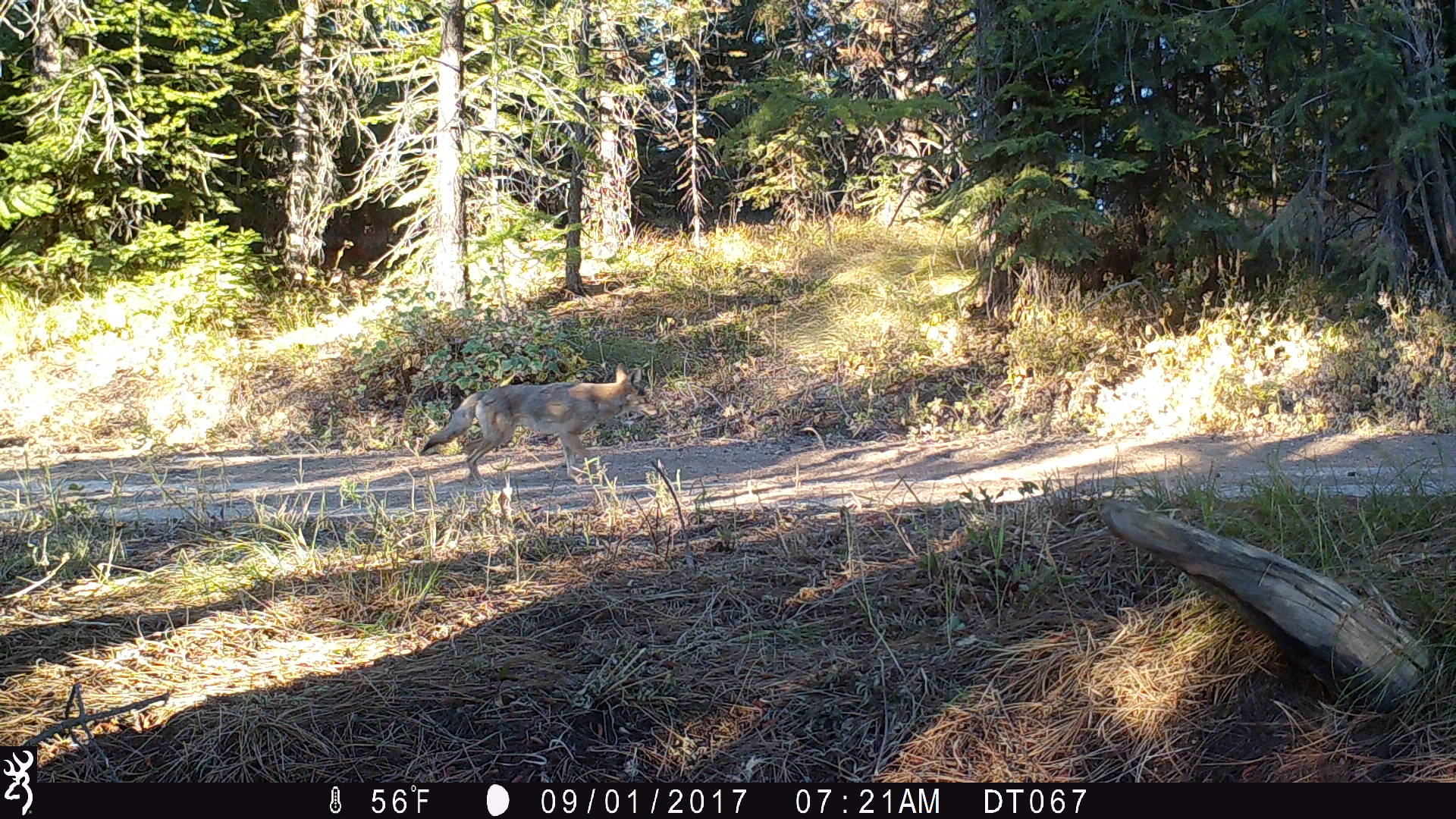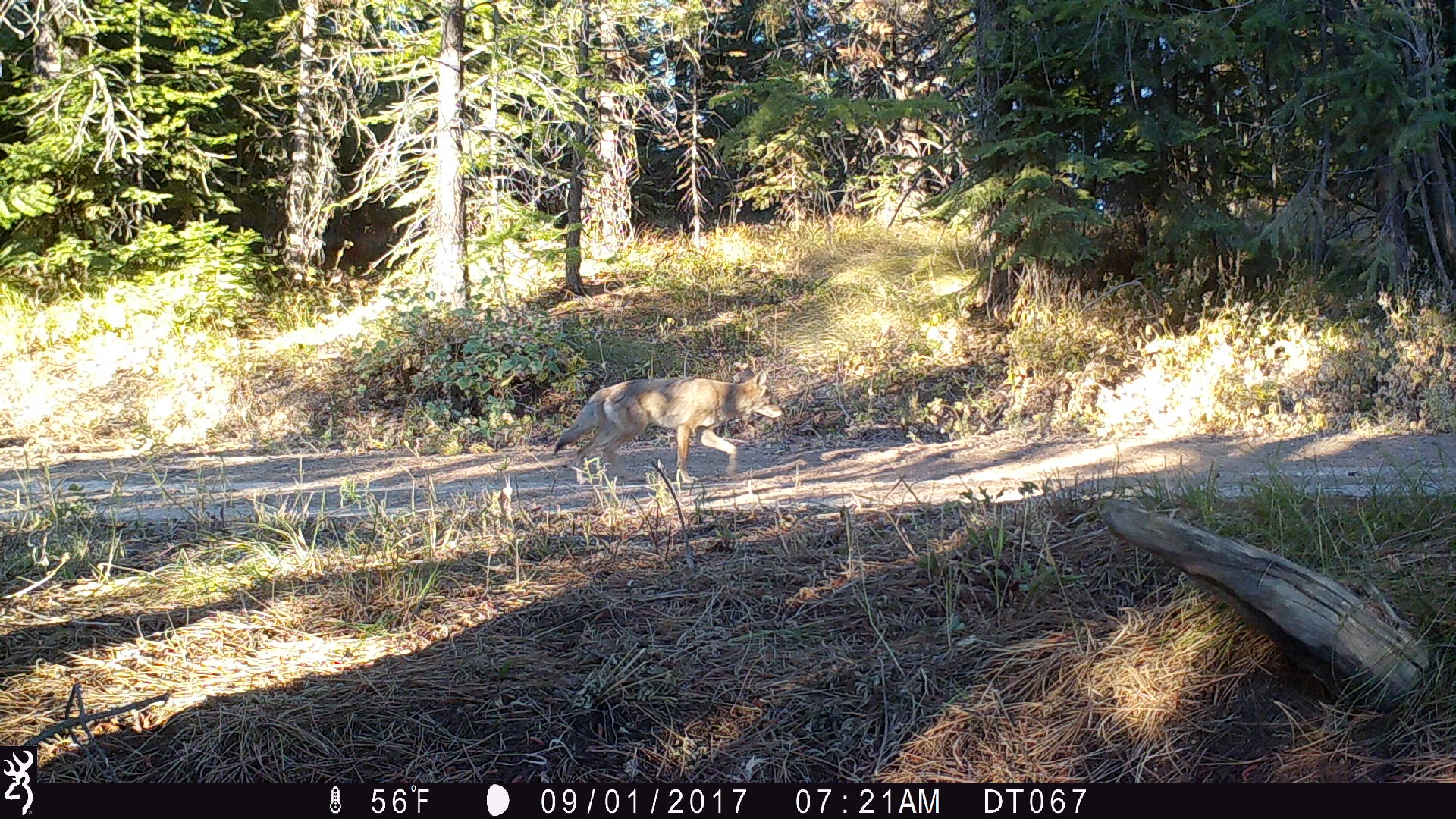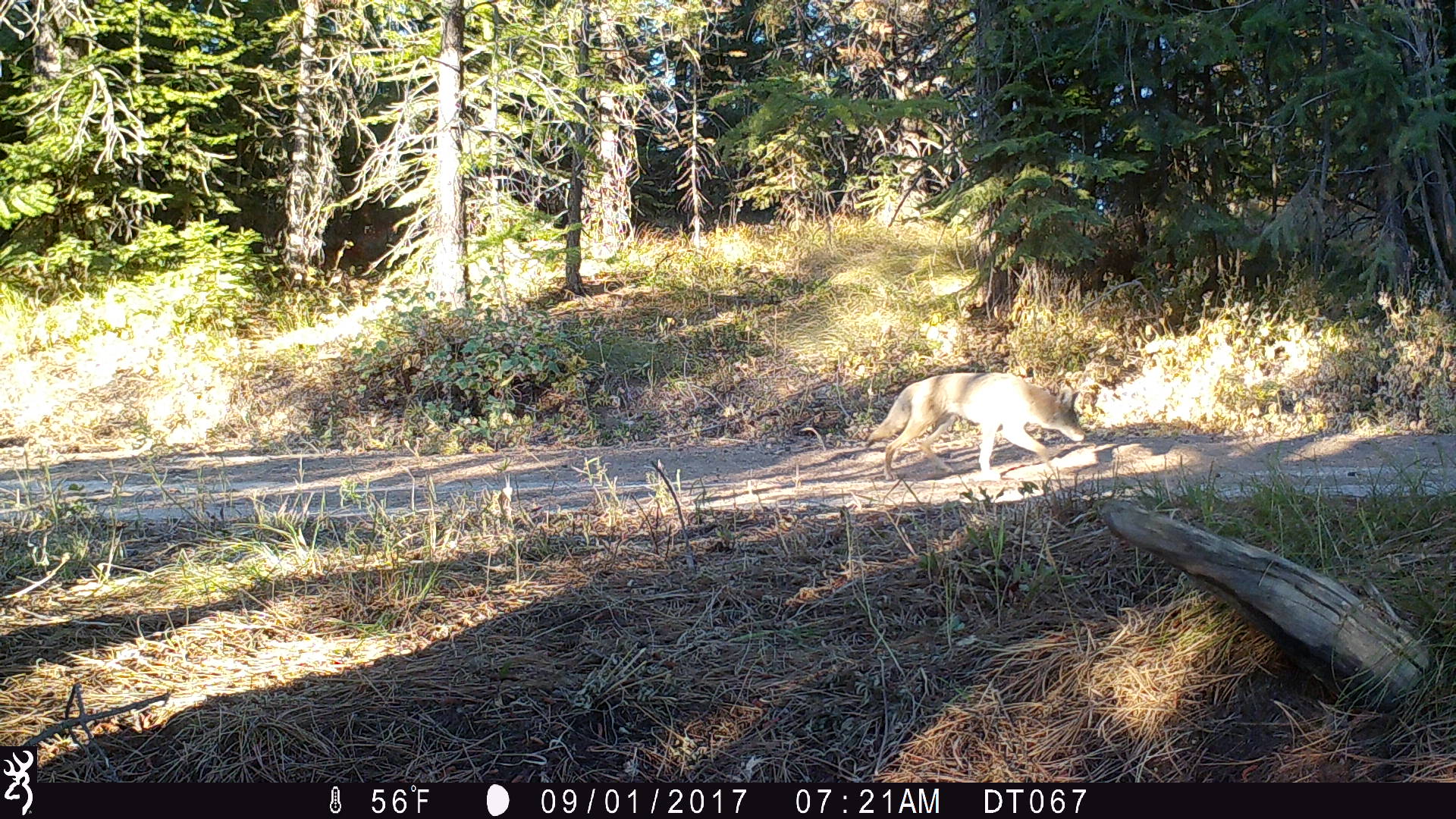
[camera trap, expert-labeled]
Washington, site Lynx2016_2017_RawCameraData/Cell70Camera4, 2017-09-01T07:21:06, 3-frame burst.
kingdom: Animalia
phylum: Chordata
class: Mammalia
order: Carnivora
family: Canidae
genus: Canis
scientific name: Canis latrans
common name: coyote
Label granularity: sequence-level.